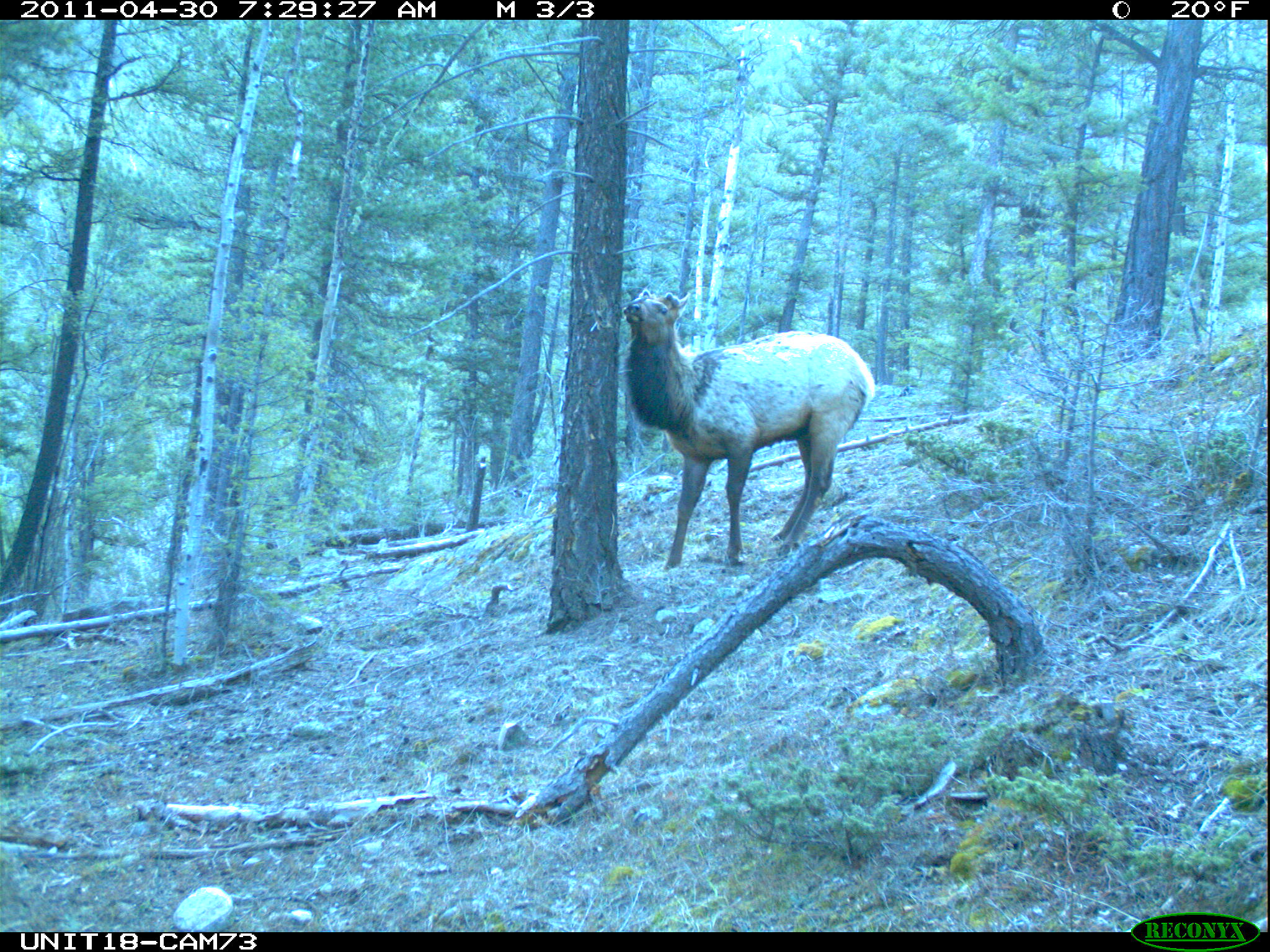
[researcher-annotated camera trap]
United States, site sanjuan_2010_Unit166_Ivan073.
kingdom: Animalia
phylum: Chordata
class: Mammalia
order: Artiodactyla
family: Cervidae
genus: Cervus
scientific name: Cervus elaphus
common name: red deer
Cervus elaphus (red deer).